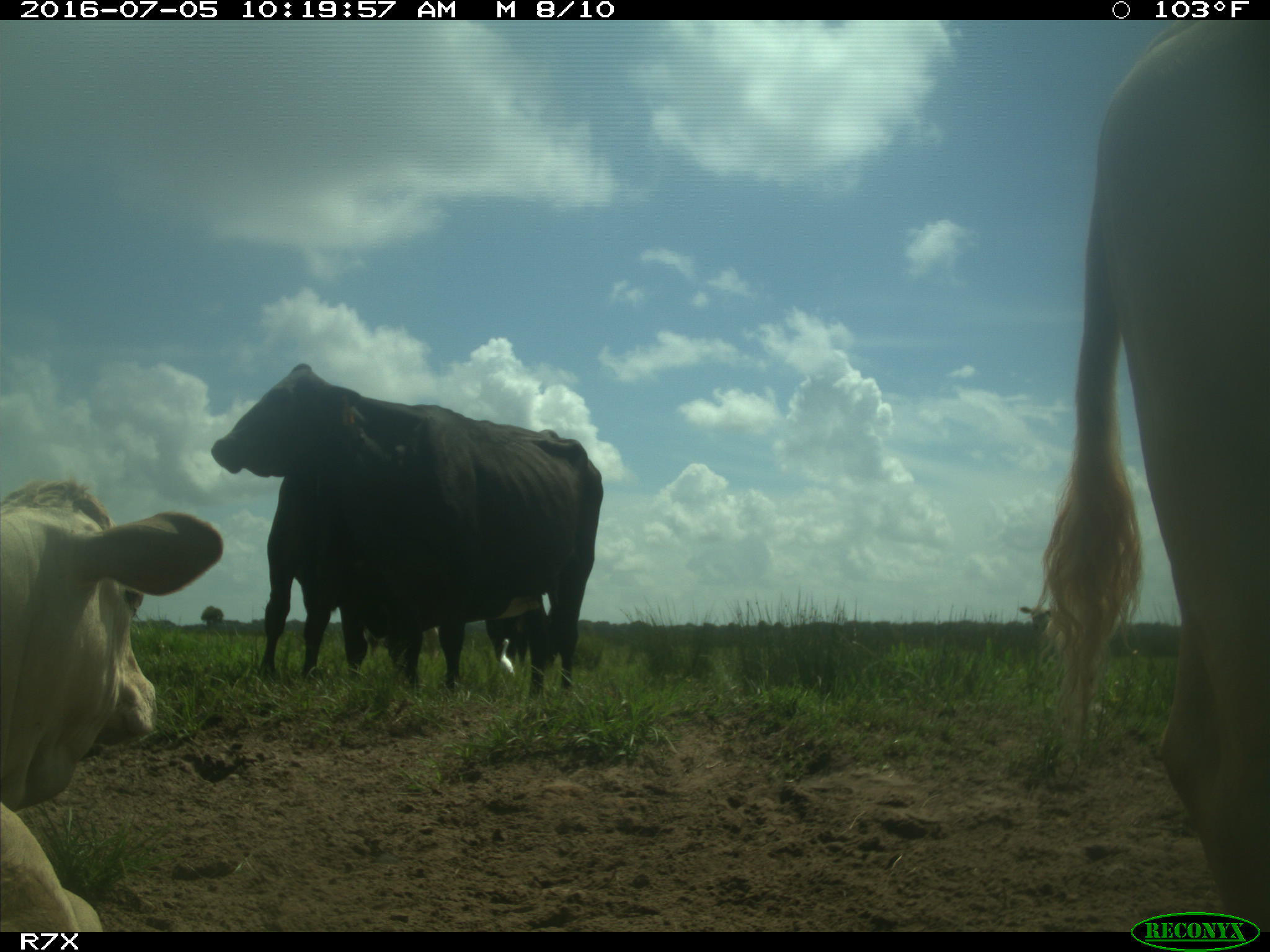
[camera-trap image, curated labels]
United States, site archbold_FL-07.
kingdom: Animalia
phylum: Chordata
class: Mammalia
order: Artiodactyla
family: Bovidae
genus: Bos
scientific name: Bos taurus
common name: domestic cow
Bos taurus (domestic cow).